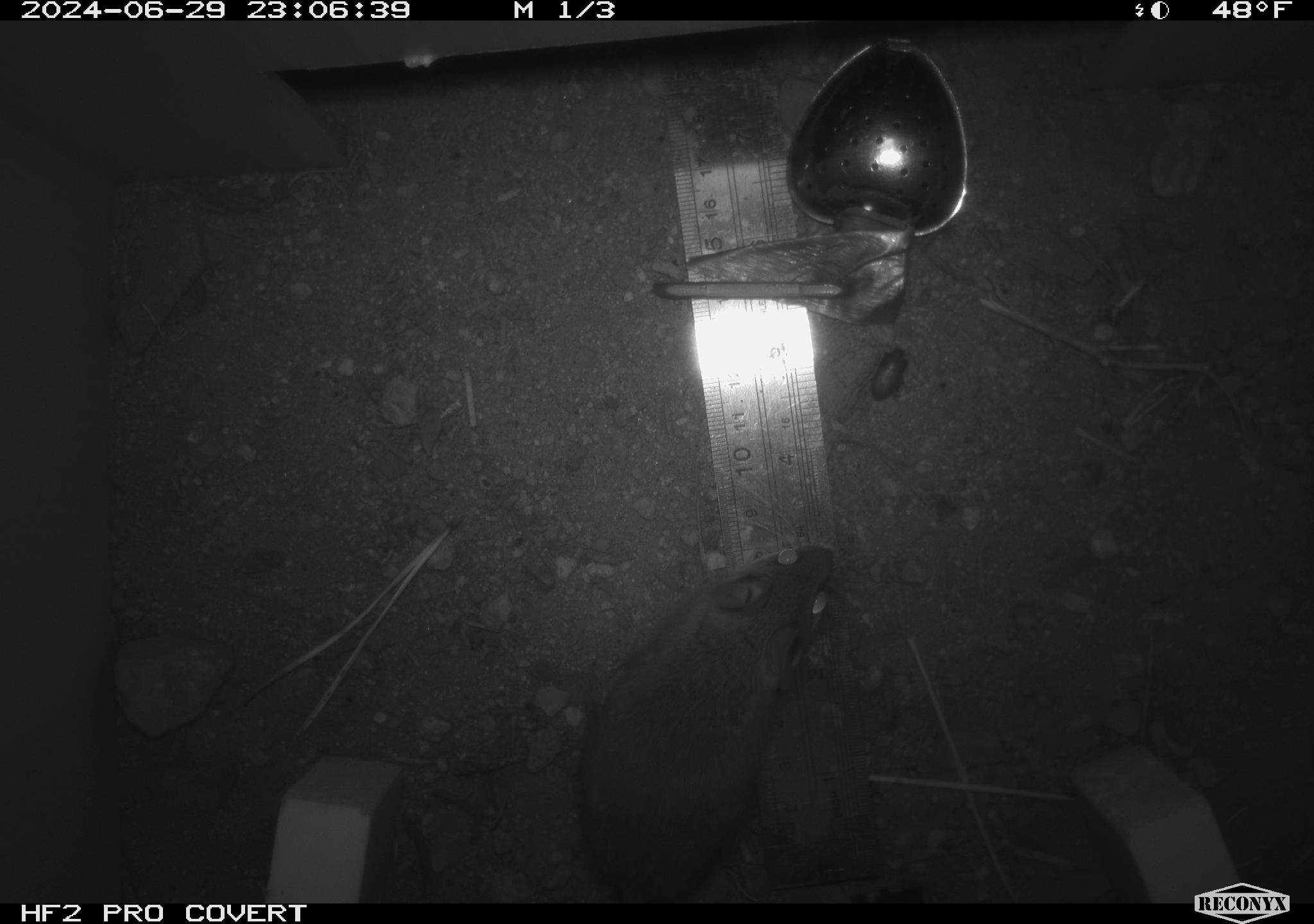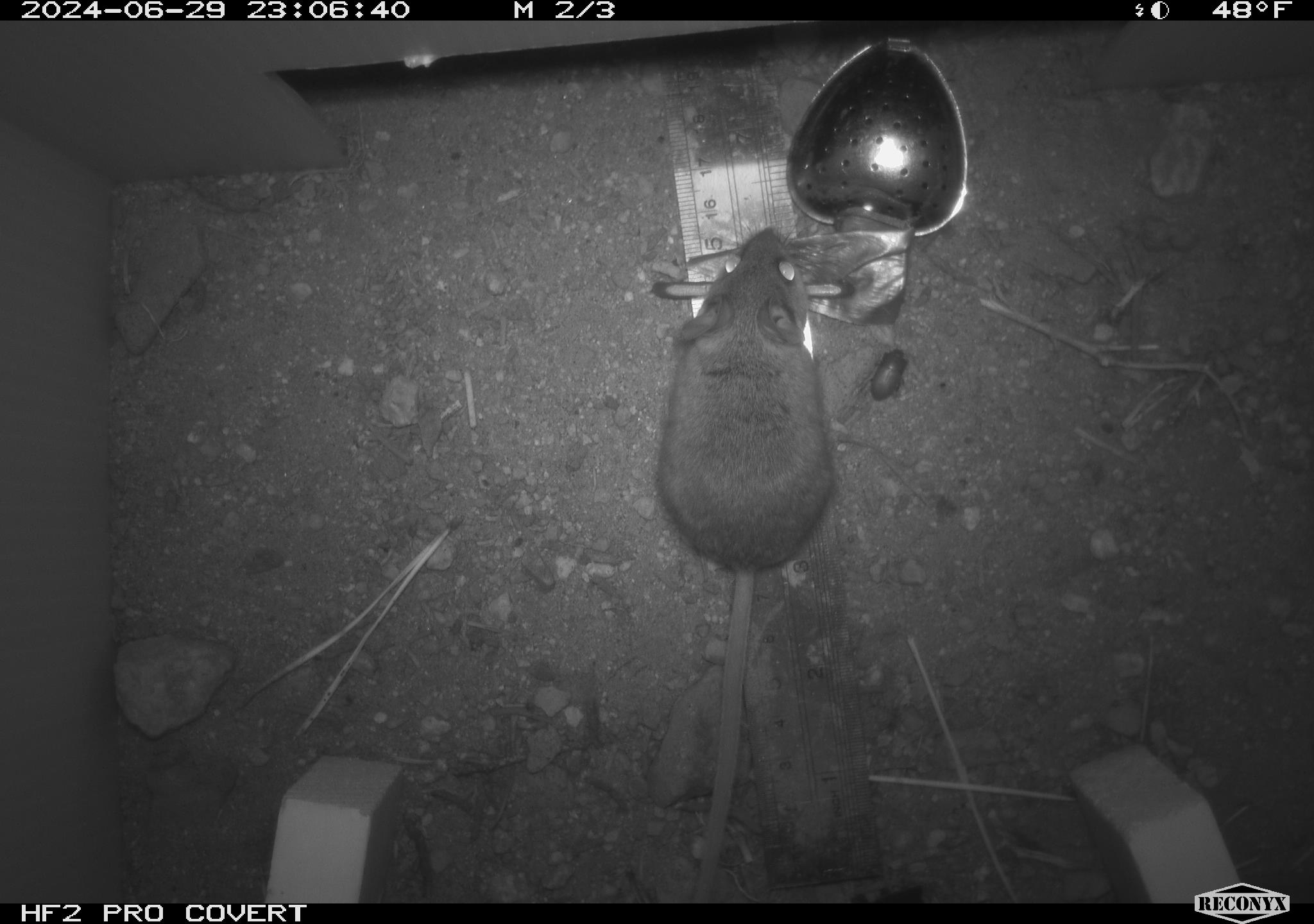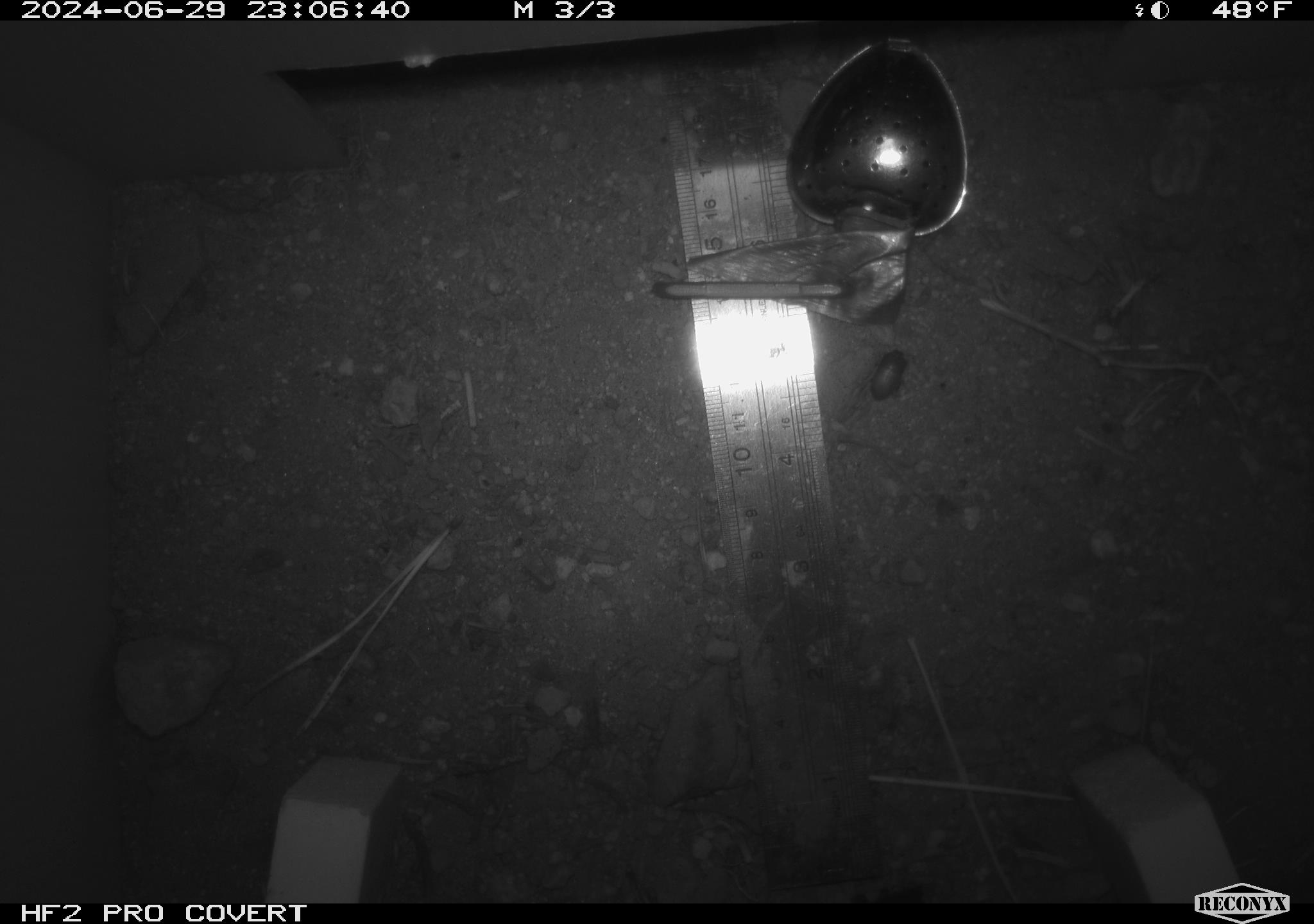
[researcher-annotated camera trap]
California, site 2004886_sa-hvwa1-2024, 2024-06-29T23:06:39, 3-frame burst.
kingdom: Animalia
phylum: Chordata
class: Mammalia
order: Rodentia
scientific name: Rodentia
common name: mouse species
Mouse species (Rodentia).